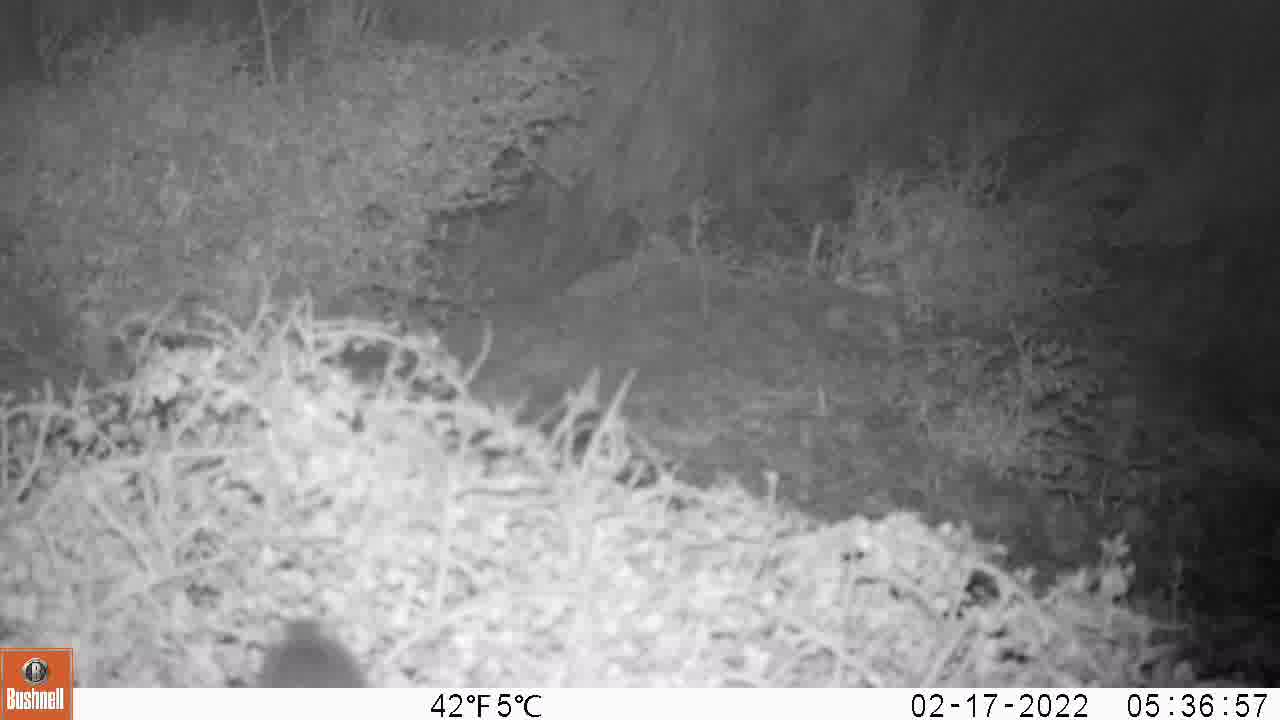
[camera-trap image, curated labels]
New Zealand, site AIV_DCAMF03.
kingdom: Animalia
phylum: Chordata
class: Mammalia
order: Rodentia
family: Muridae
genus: Mus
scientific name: Mus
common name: mouse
Mouse (Mus).